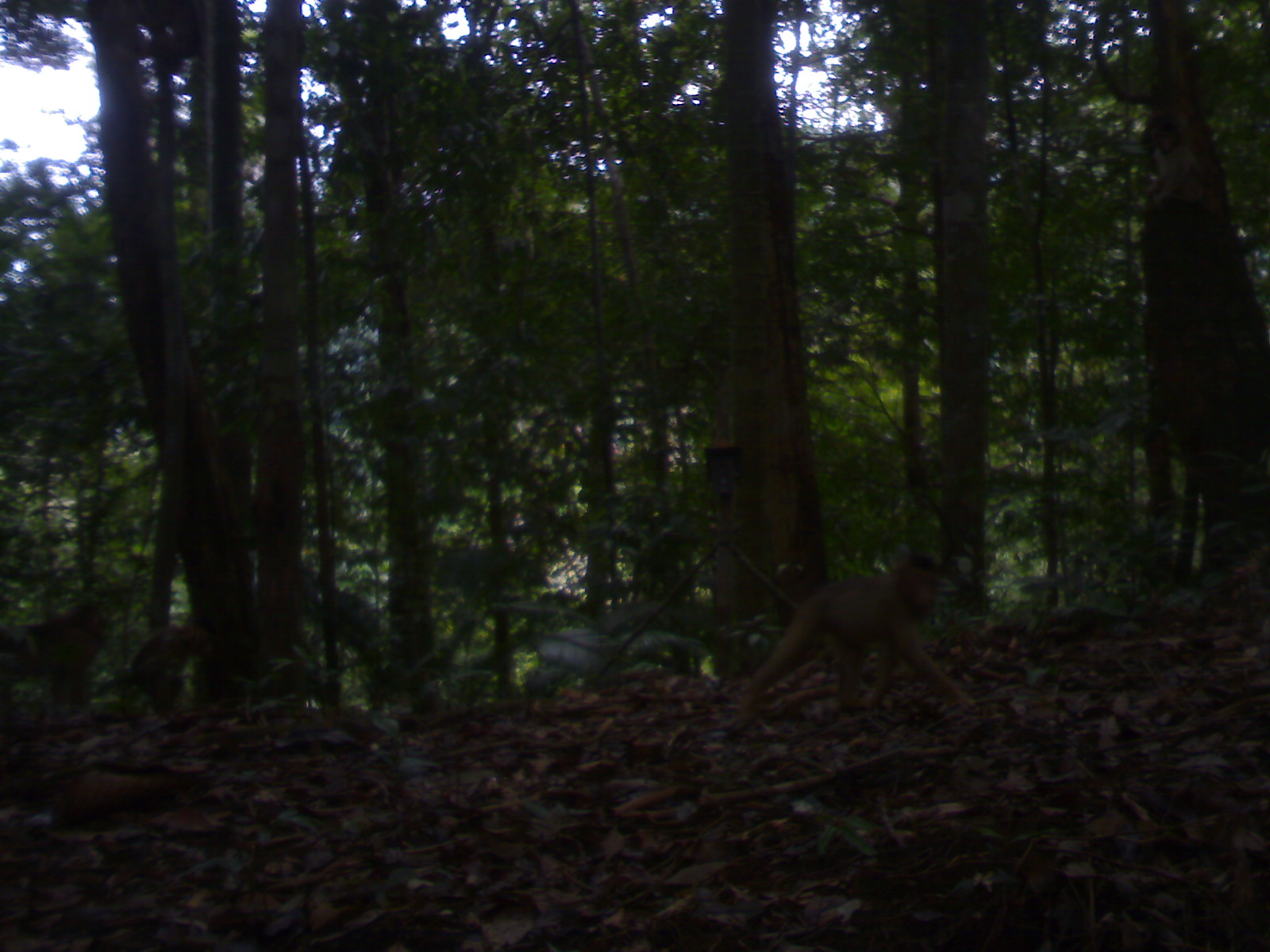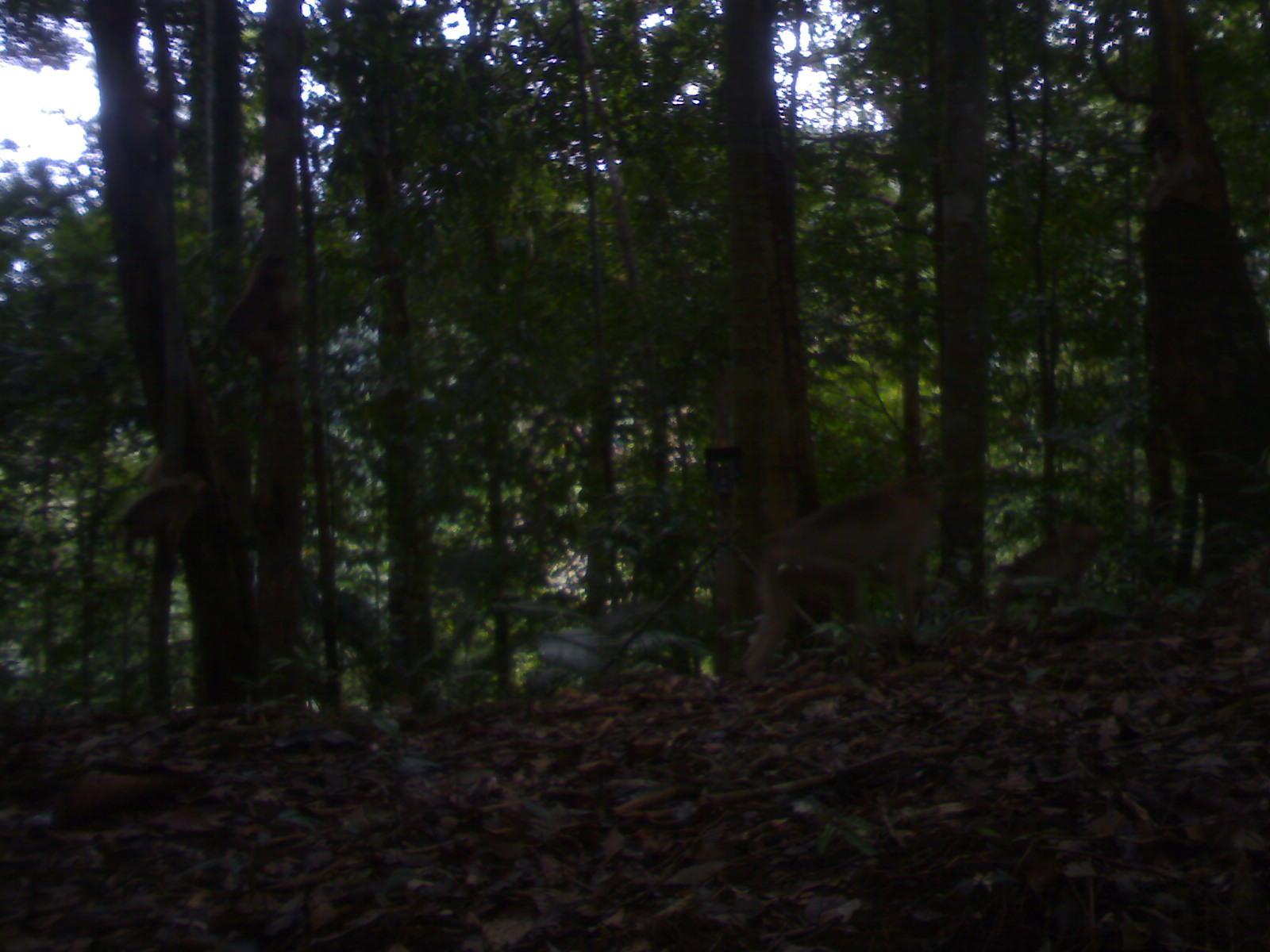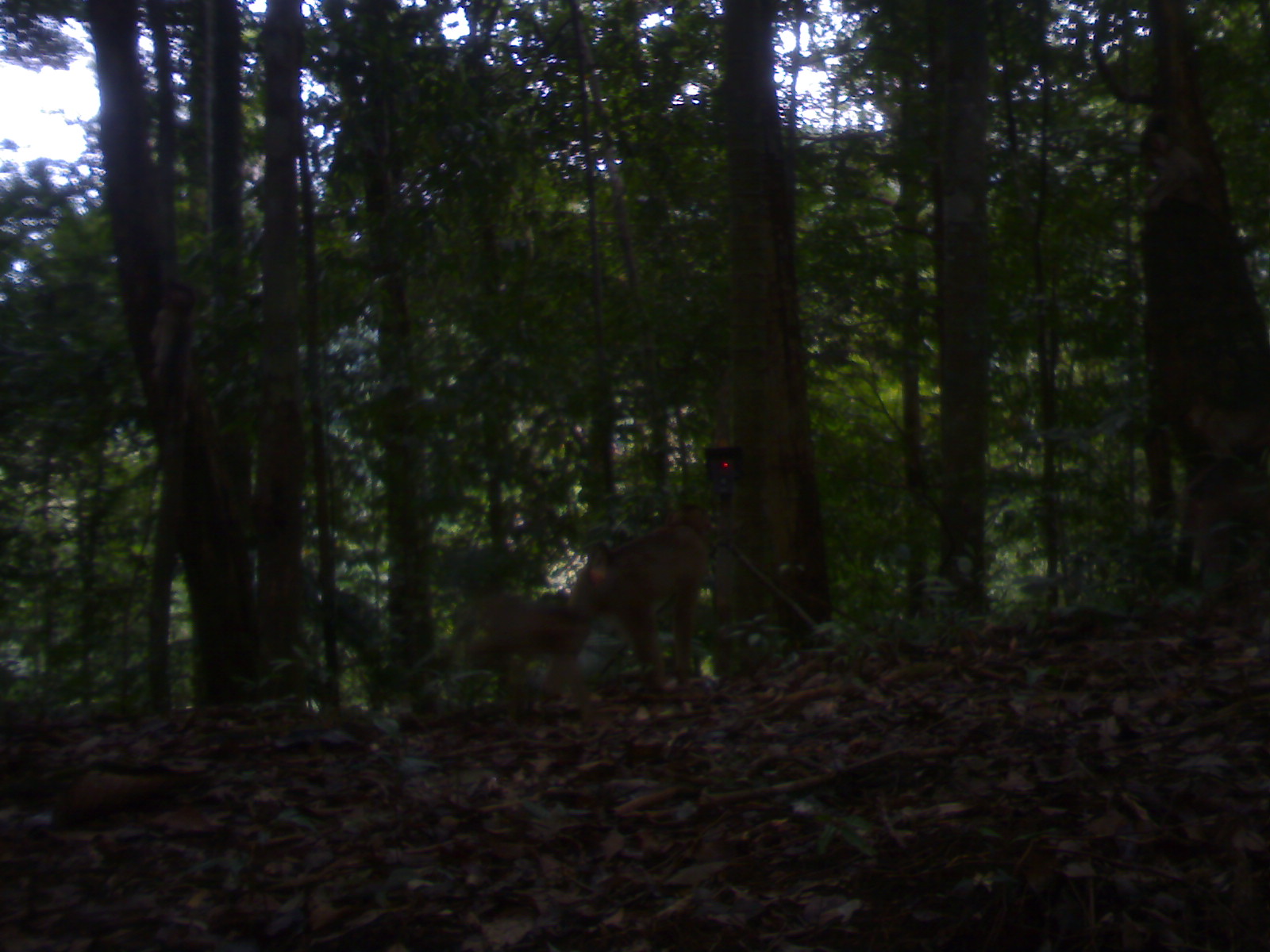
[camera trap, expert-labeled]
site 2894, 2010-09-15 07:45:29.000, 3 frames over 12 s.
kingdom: Animalia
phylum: Chordata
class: Mammalia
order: Primates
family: Cercopithecidae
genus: Macaca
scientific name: Macaca nemestrina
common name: southern pig-tailed macaque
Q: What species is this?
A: Macaca nemestrina (southern pig-tailed macaque).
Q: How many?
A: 2.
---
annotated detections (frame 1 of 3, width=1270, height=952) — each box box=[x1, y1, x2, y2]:
macaca nemestrina: box=[721, 550, 976, 737]; box=[0, 601, 106, 709]; box=[1137, 114, 1237, 224]; box=[128, 613, 218, 724]; box=[144, 3, 204, 71]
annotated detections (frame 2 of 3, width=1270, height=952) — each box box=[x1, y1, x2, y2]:
macaca nemestrina: box=[740, 472, 944, 675]; box=[215, 250, 297, 413]; box=[120, 446, 209, 576]; box=[996, 520, 1103, 627]; box=[1138, 127, 1208, 212]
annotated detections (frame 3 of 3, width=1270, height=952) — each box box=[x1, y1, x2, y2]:
macaca nemestrina: box=[542, 500, 713, 716]; box=[464, 584, 593, 731]; box=[1134, 121, 1236, 223]; box=[1175, 383, 1270, 480]; box=[151, 278, 198, 435]